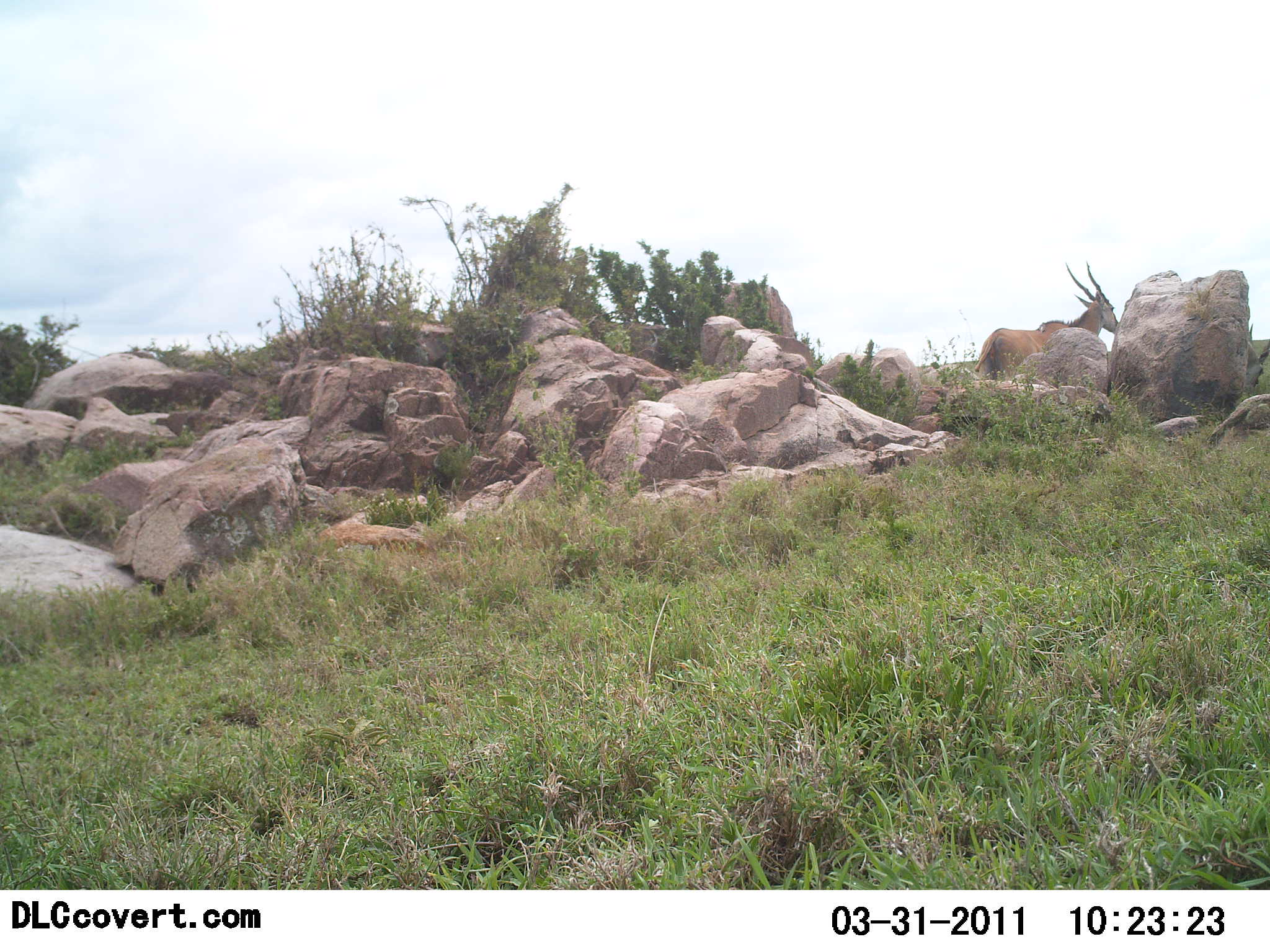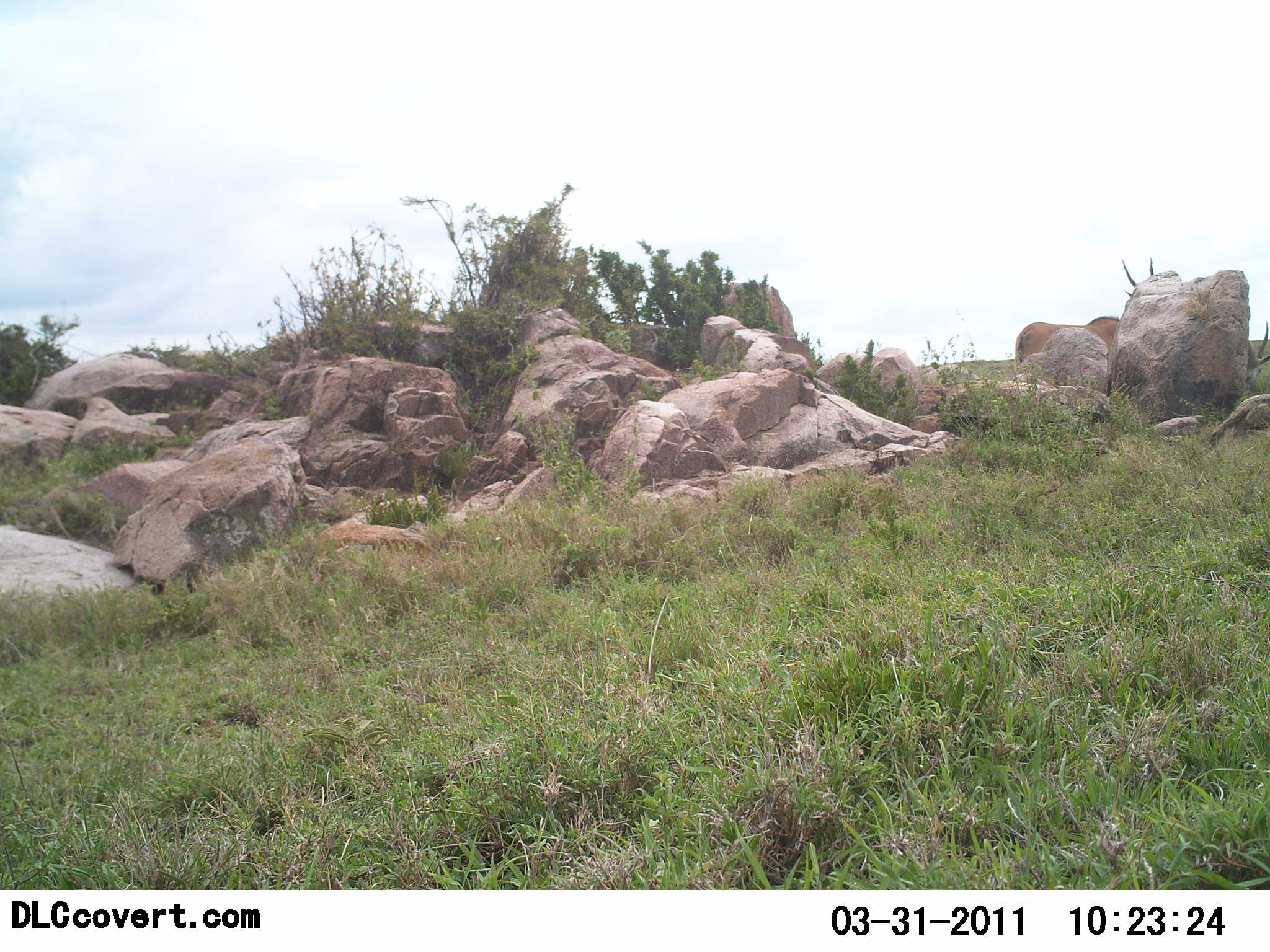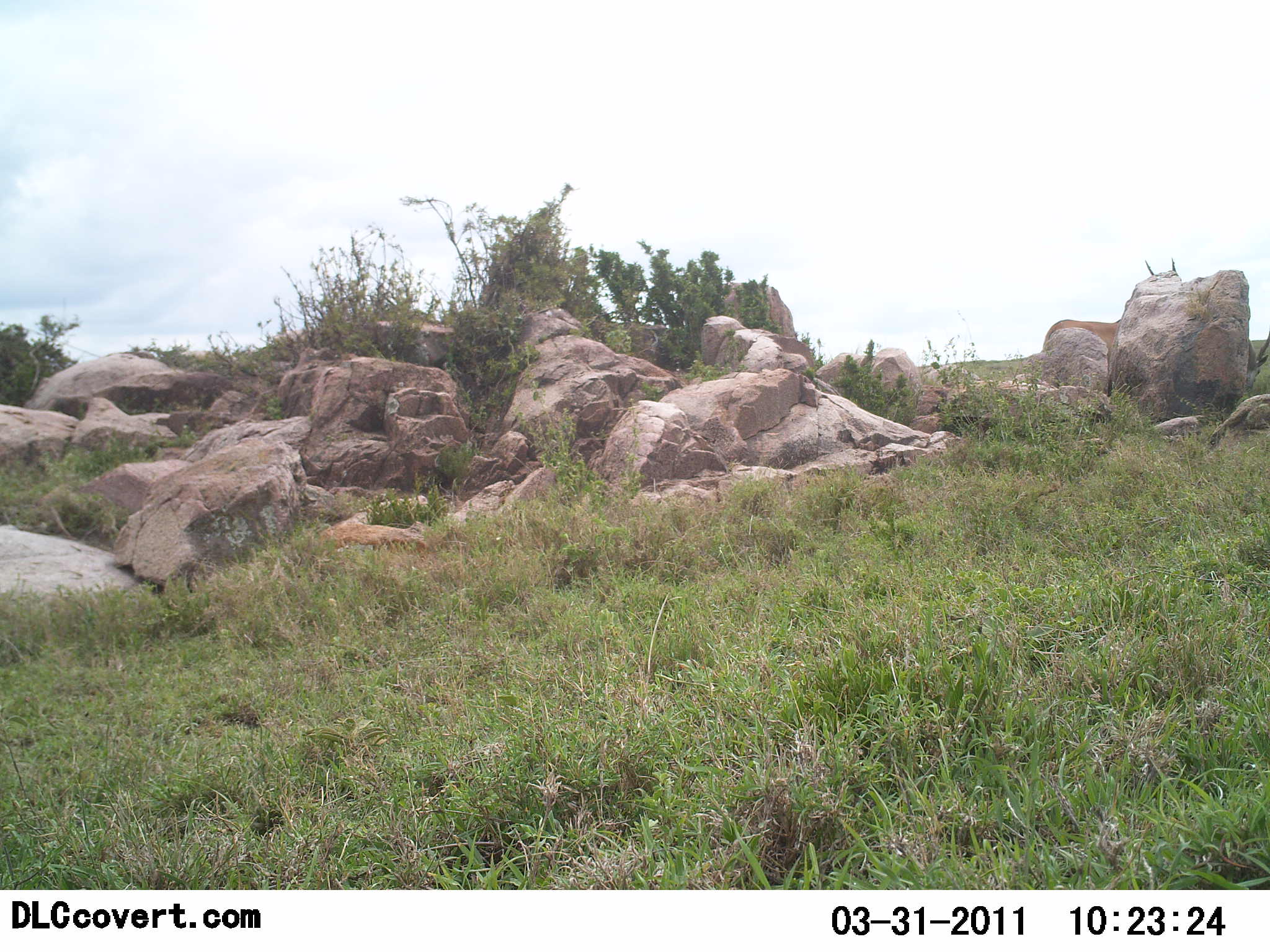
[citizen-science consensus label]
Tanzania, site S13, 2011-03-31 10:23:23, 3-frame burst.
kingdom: Animalia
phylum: Chordata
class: Mammalia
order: Artiodactyla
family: Bovidae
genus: Tragelaphus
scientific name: Tragelaphus oryx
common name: eland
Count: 2.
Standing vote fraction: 17%.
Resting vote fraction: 0%.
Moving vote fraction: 100%.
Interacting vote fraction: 0%.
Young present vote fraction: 0%.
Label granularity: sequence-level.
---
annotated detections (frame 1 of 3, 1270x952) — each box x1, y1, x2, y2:
animal: 974, 261, 1119, 385; 1231, 318, 1269, 389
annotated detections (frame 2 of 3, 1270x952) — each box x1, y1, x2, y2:
animal: 1015, 256, 1156, 380; 1238, 321, 1270, 387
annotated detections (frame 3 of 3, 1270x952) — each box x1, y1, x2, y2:
animal: 1043, 259, 1184, 371; 1243, 329, 1270, 394